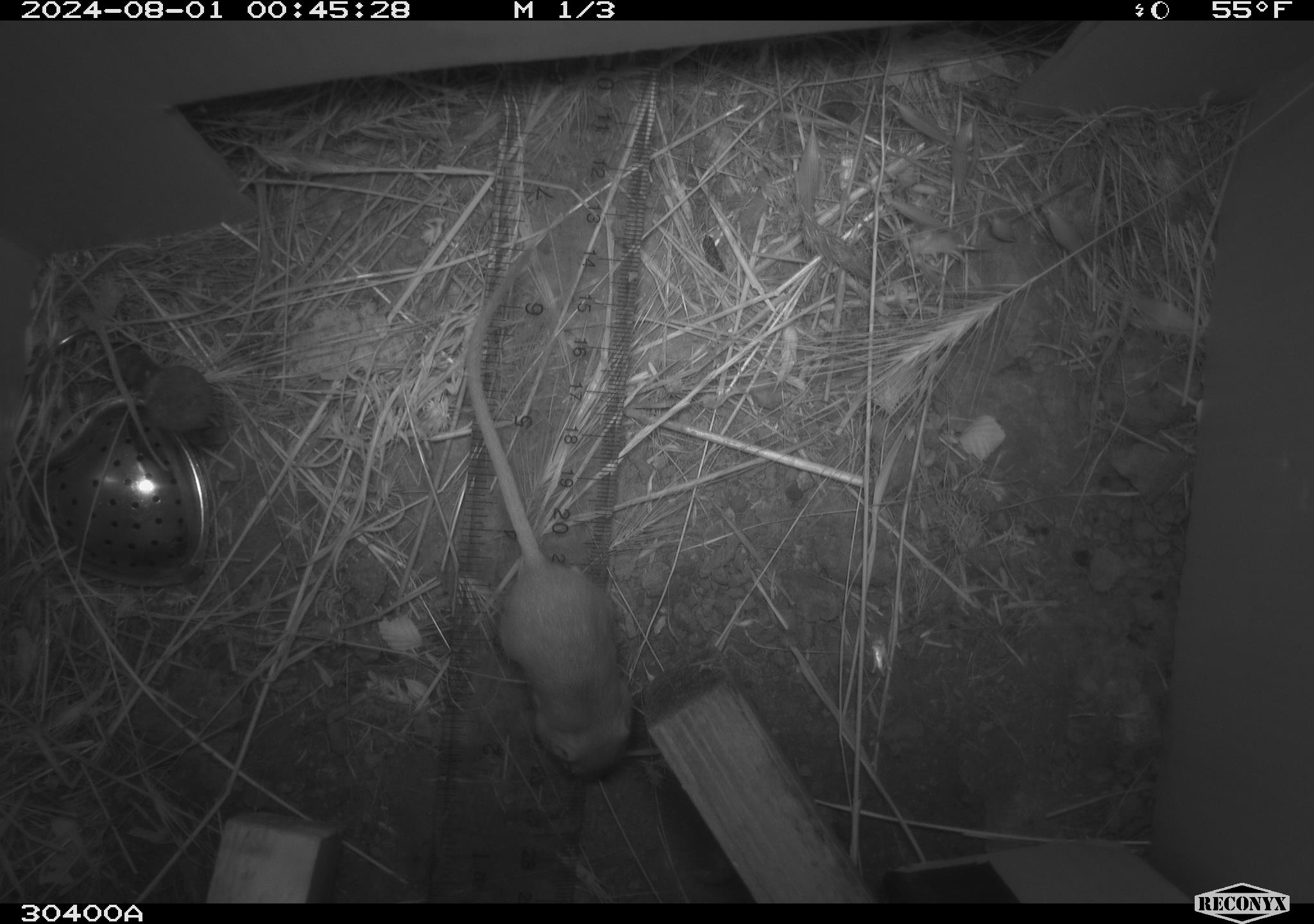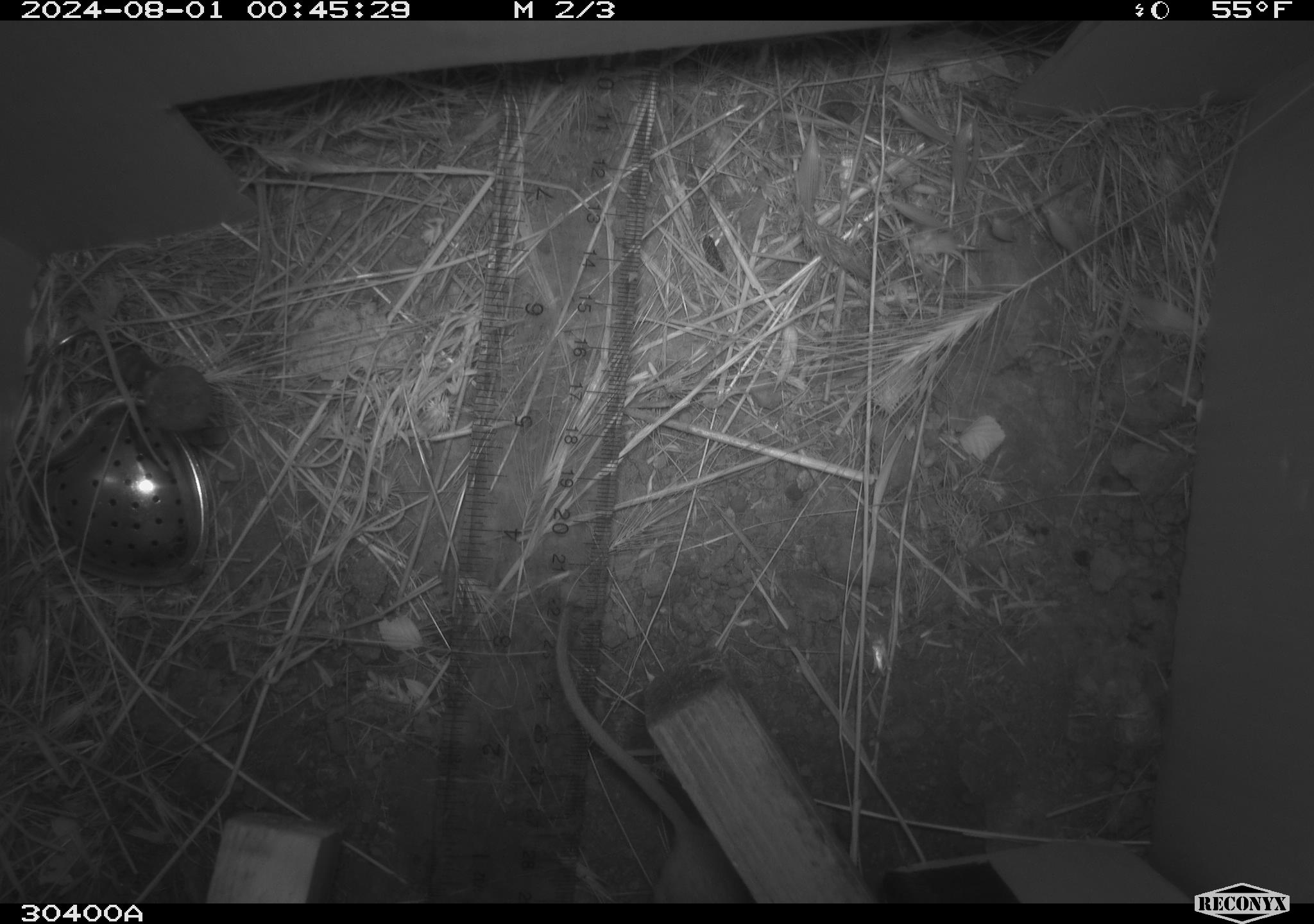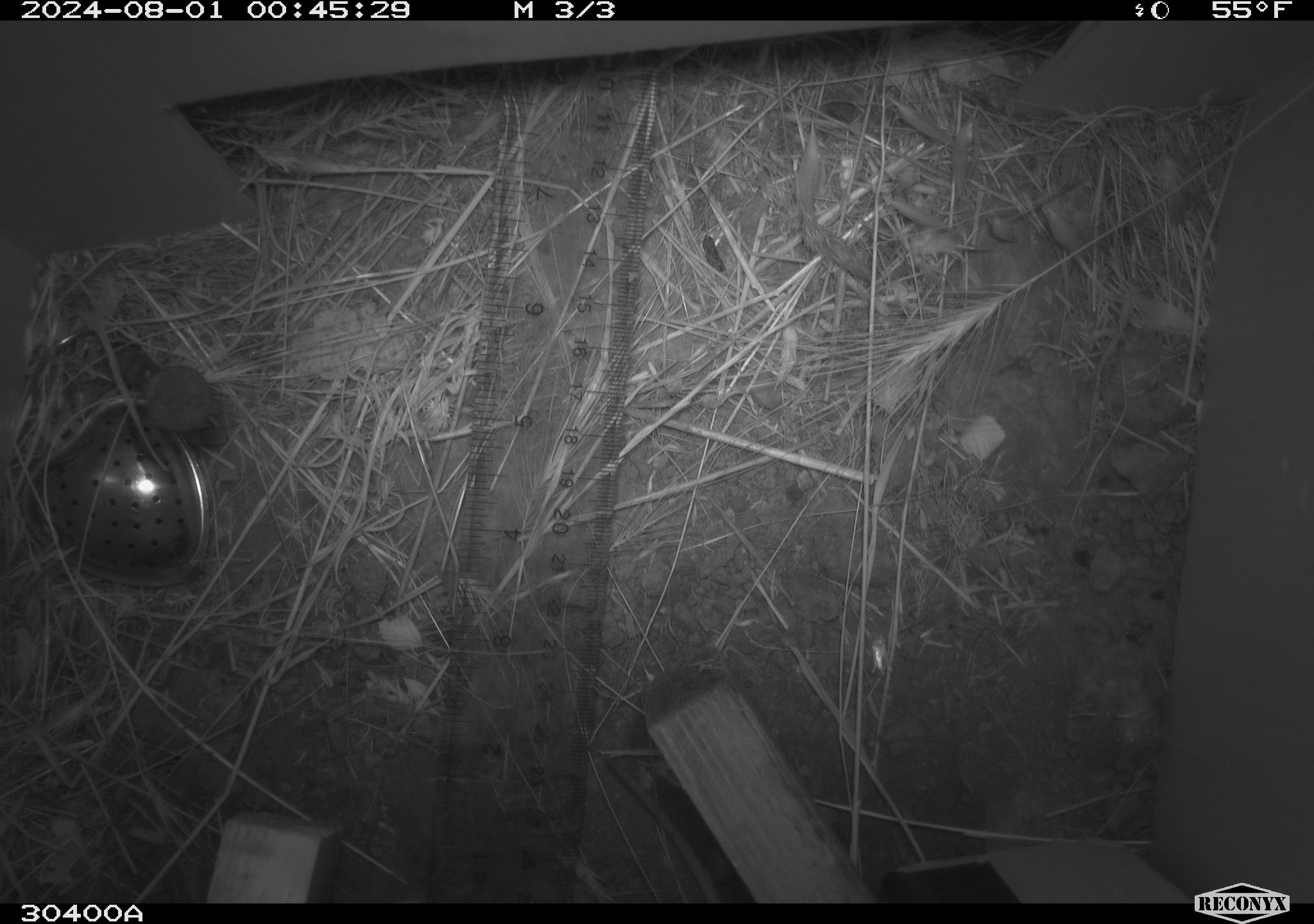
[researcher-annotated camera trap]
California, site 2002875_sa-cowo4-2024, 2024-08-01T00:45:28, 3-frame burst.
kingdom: Animalia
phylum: Chordata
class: Mammalia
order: Rodentia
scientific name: Rodentia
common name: mouse species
Mouse species (Rodentia).